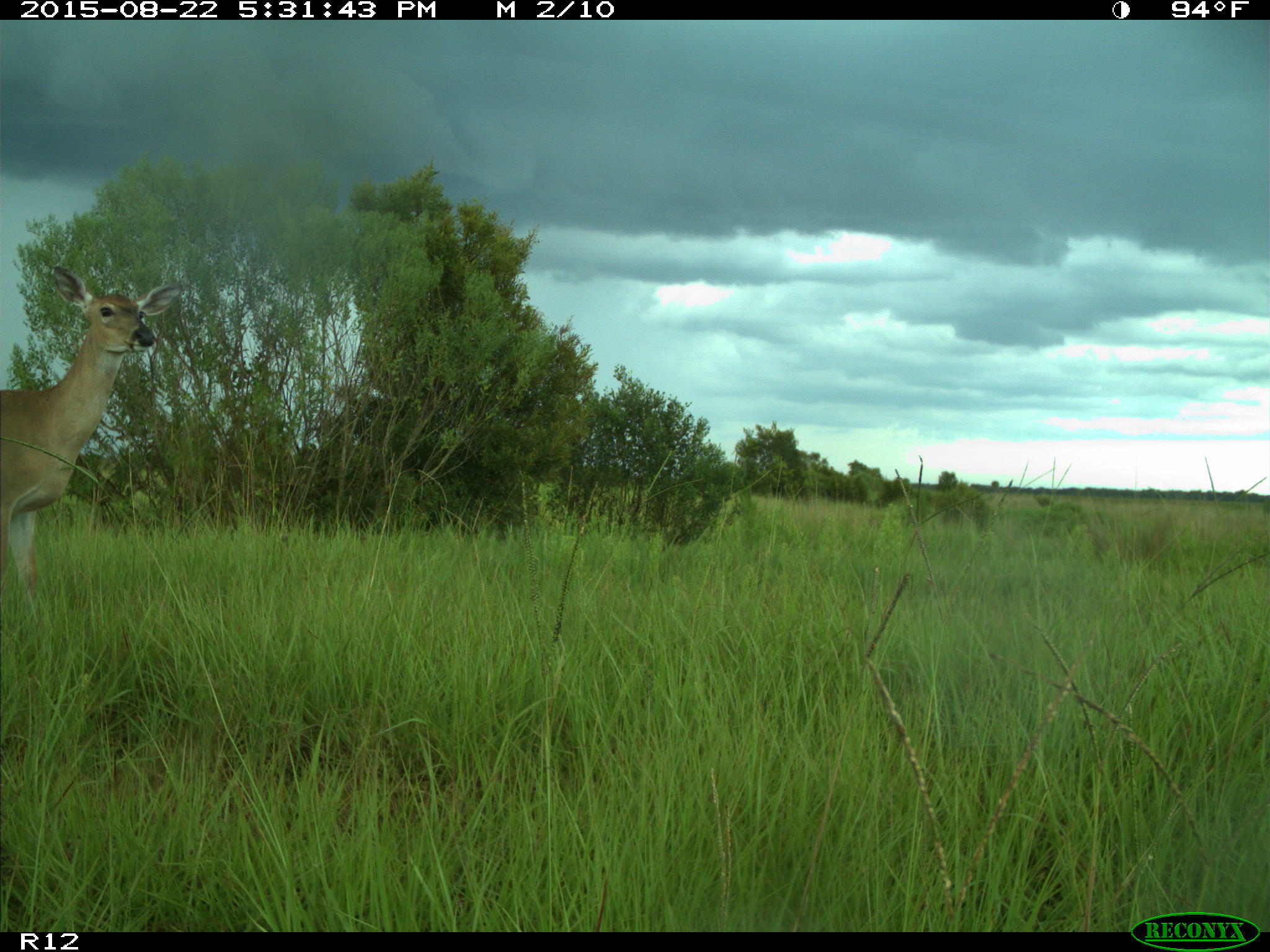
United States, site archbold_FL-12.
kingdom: Animalia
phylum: Chordata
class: Mammalia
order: Artiodactyla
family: Cervidae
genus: Odocoileus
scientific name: Odocoileus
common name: deer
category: unidentified deer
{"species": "unidentified deer (deer) (Odocoileus)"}